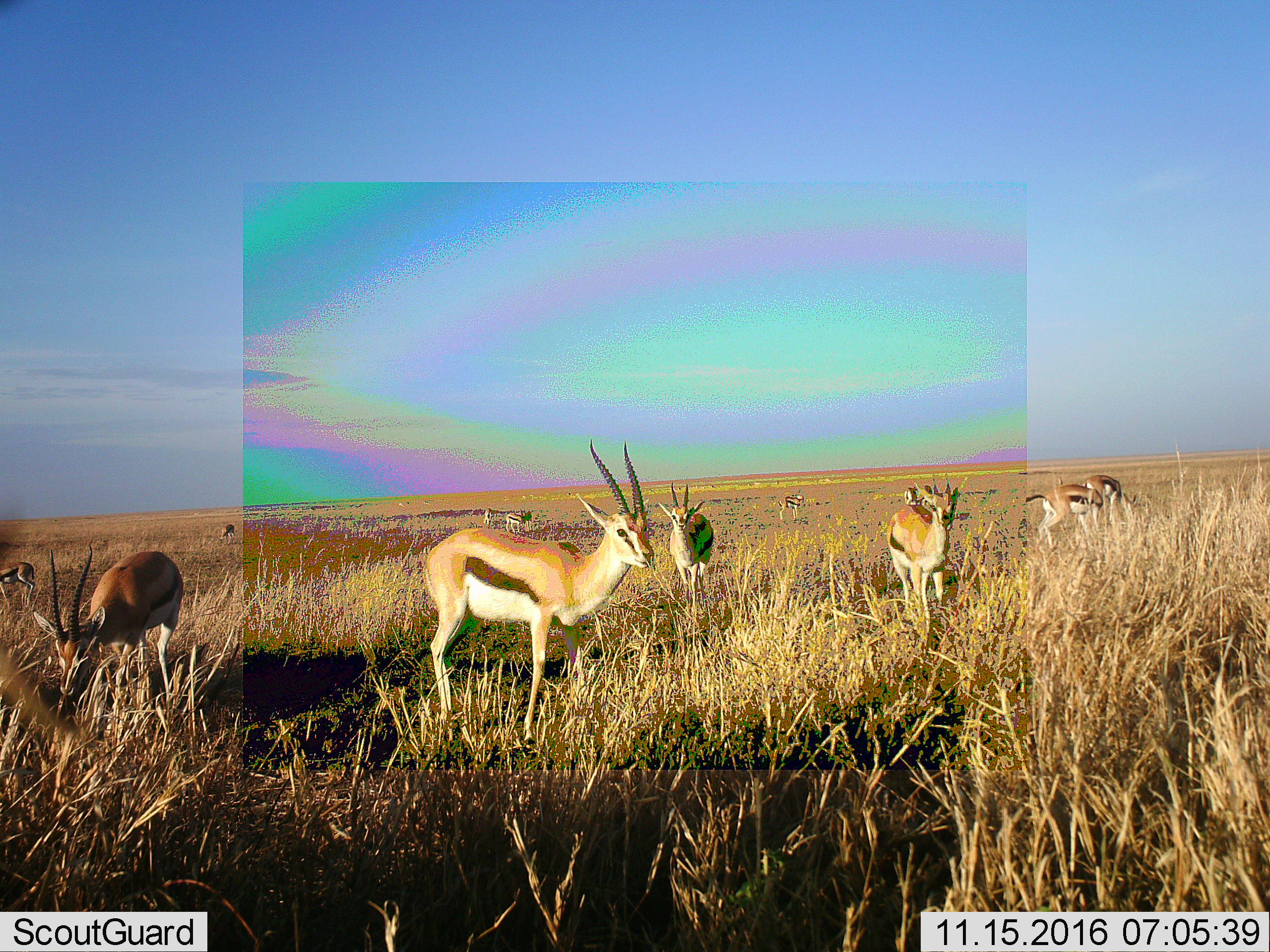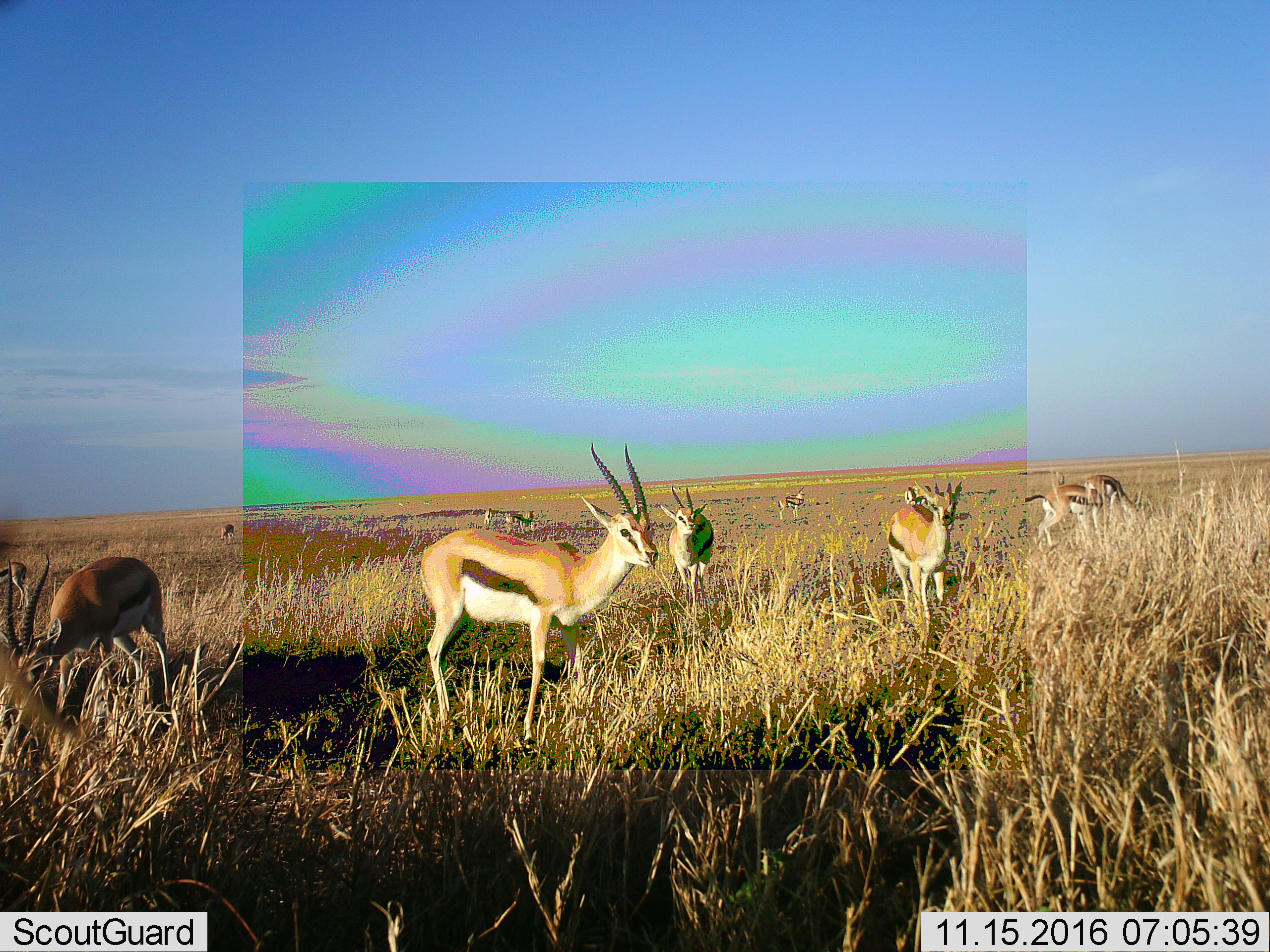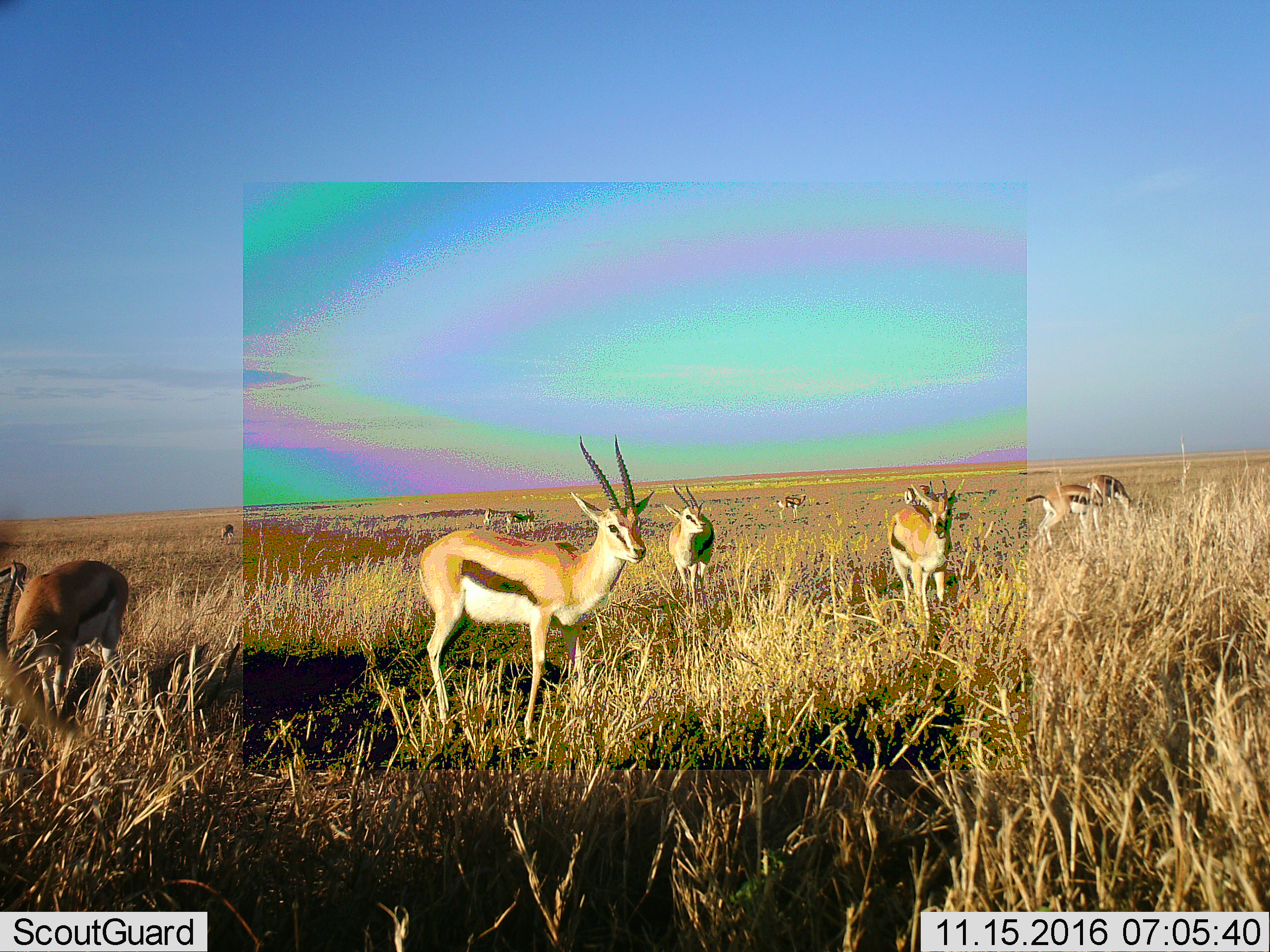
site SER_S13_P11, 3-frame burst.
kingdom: Animalia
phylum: Chordata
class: Mammalia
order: Artiodactyla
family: Bovidae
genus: Eudorcas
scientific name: Eudorcas thomsonii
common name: thomson's gazelle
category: gazellethomsons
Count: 11-50.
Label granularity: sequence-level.